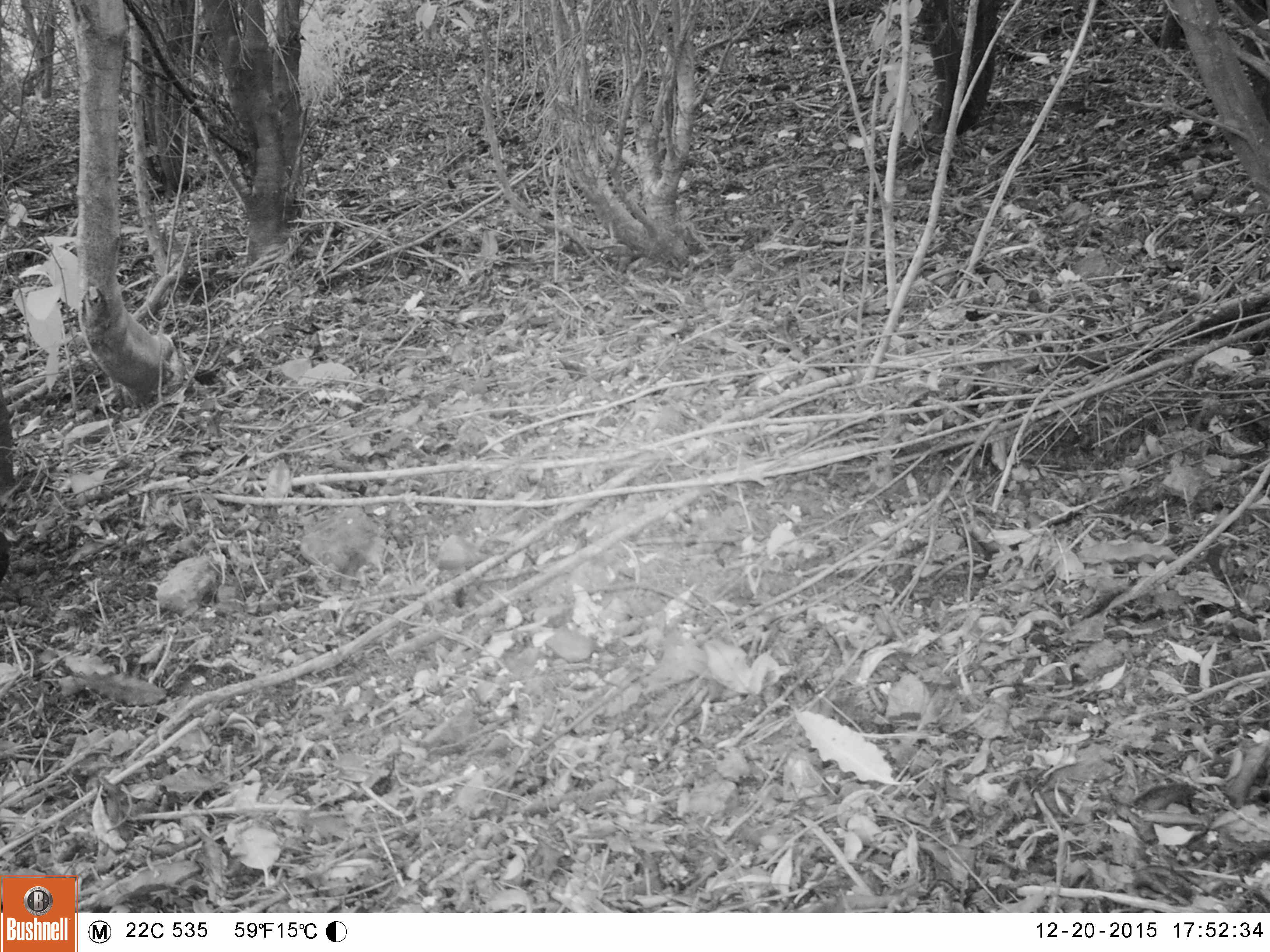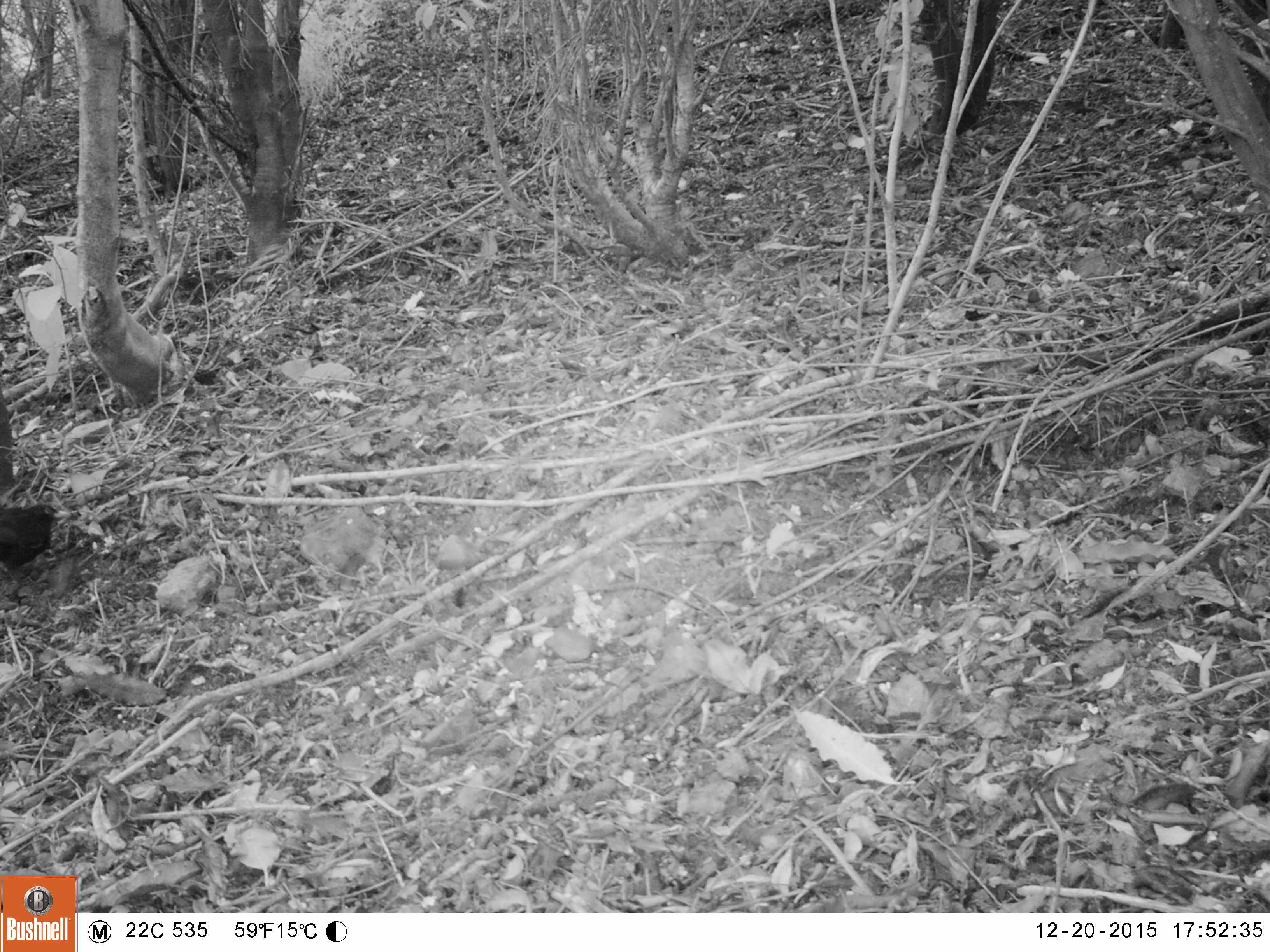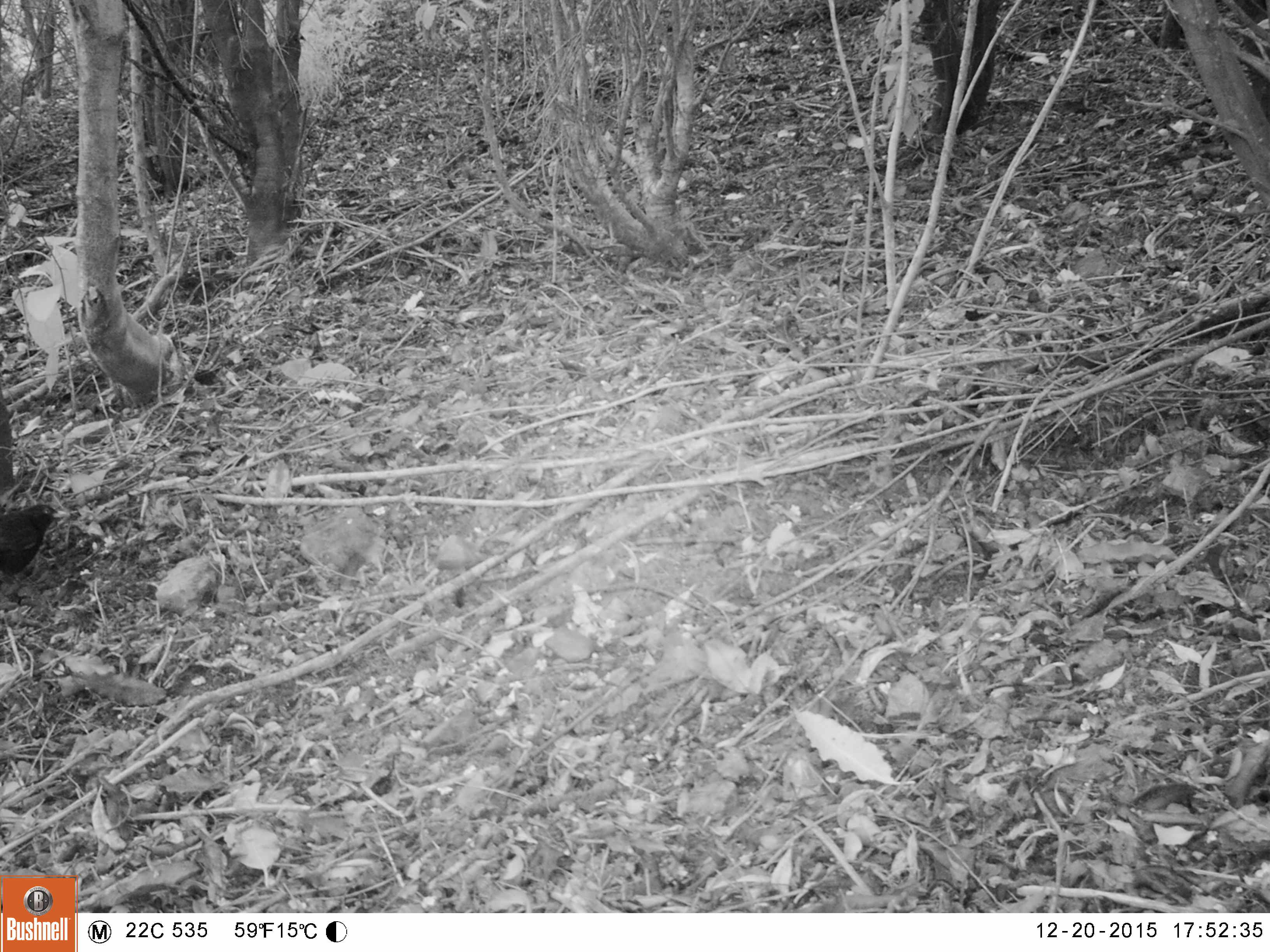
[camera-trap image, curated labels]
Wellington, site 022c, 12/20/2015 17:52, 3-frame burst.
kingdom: Animalia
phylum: Chordata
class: Aves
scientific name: Aves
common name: bird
Bird (Aves).